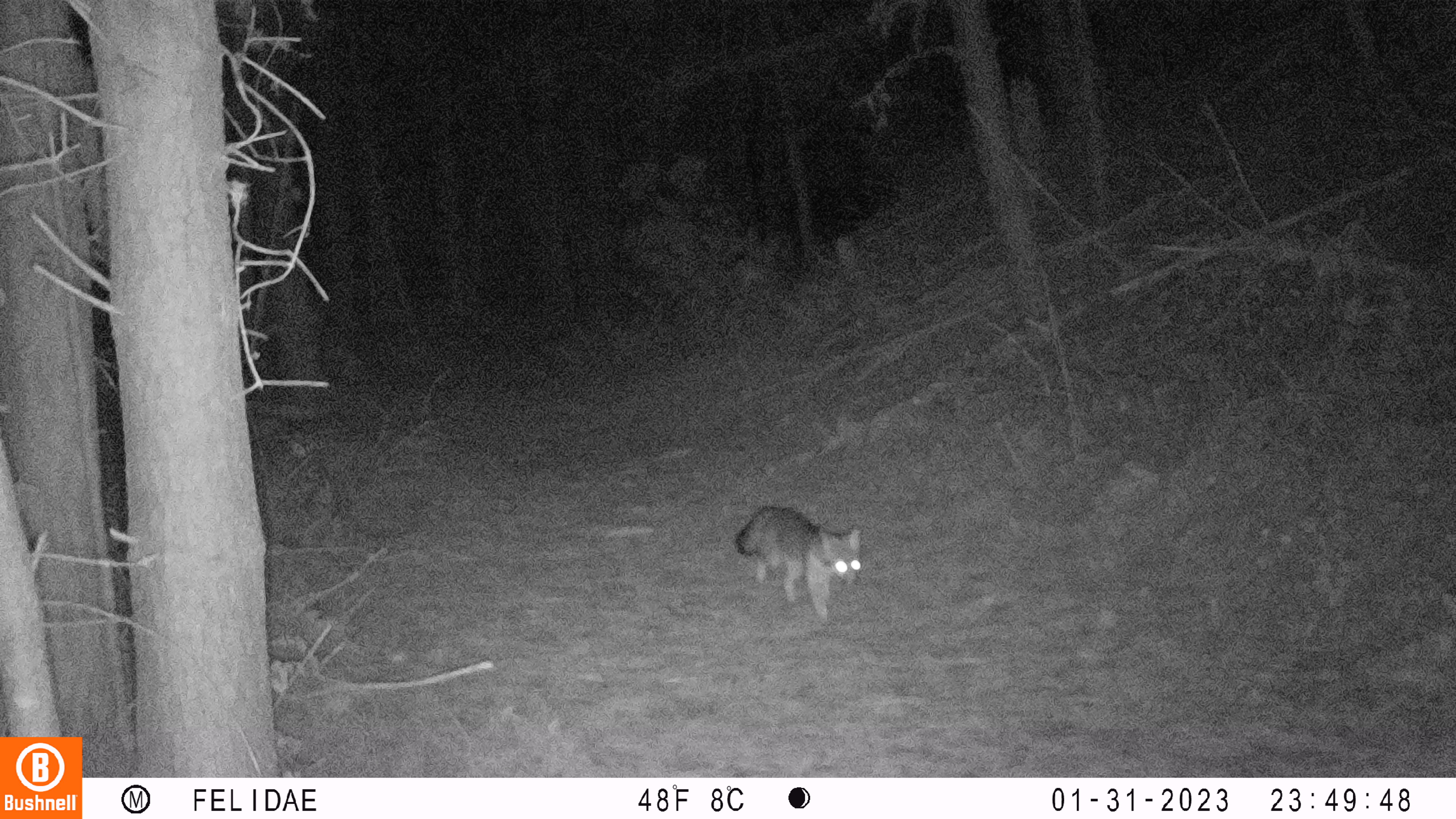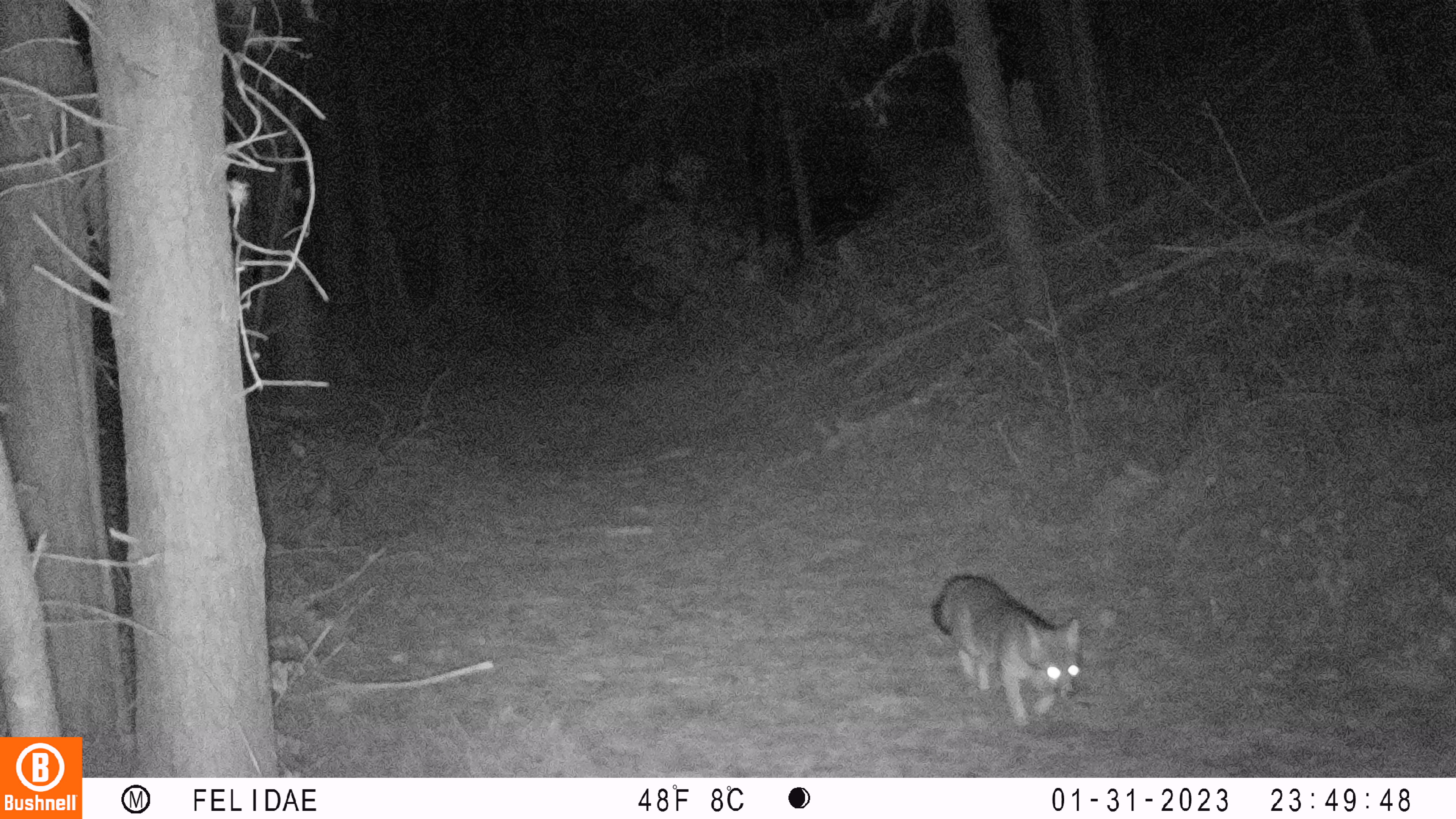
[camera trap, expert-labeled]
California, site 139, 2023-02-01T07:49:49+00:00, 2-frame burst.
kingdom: Animalia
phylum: Chordata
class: Mammalia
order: Carnivora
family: Canidae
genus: Urocyon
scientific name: Urocyon cinereoargenteus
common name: gray fox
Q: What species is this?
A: Gray fox (Urocyon cinereoargenteus).